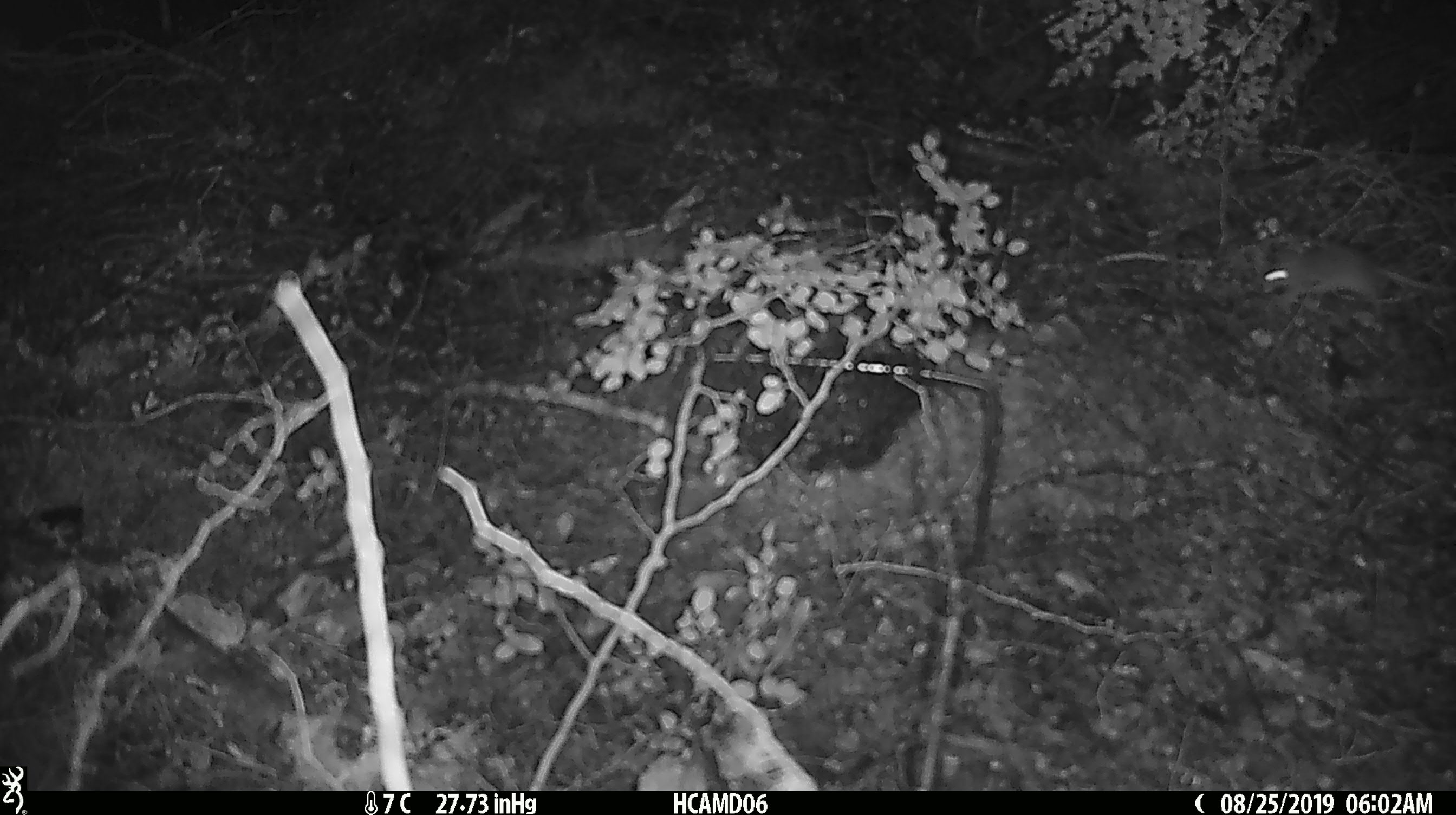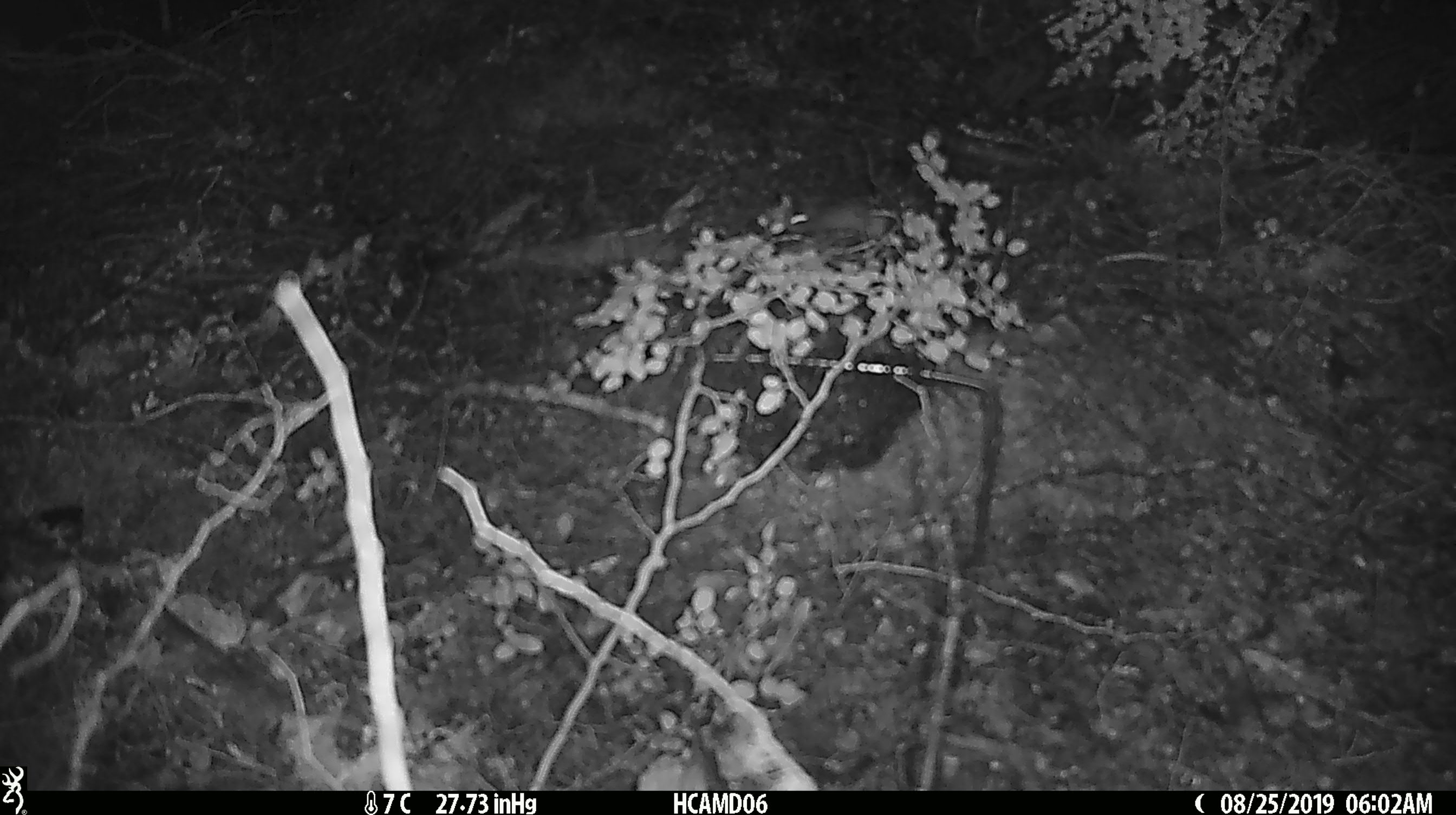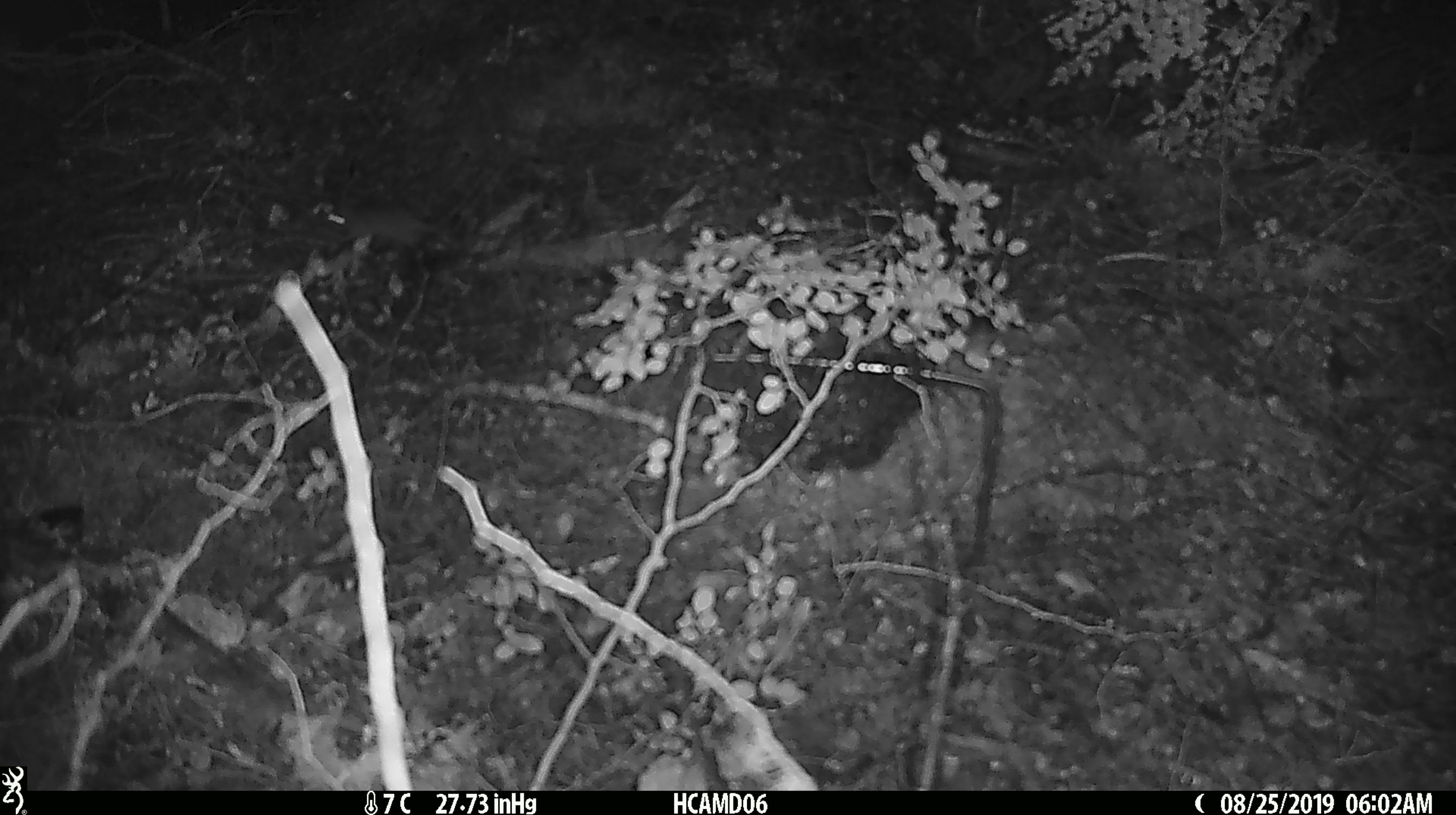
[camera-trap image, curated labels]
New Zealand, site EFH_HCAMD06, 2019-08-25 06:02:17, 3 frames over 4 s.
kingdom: Animalia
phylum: Chordata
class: Mammalia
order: Rodentia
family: Muridae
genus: Mus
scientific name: Mus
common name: mouse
Mouse (Mus).